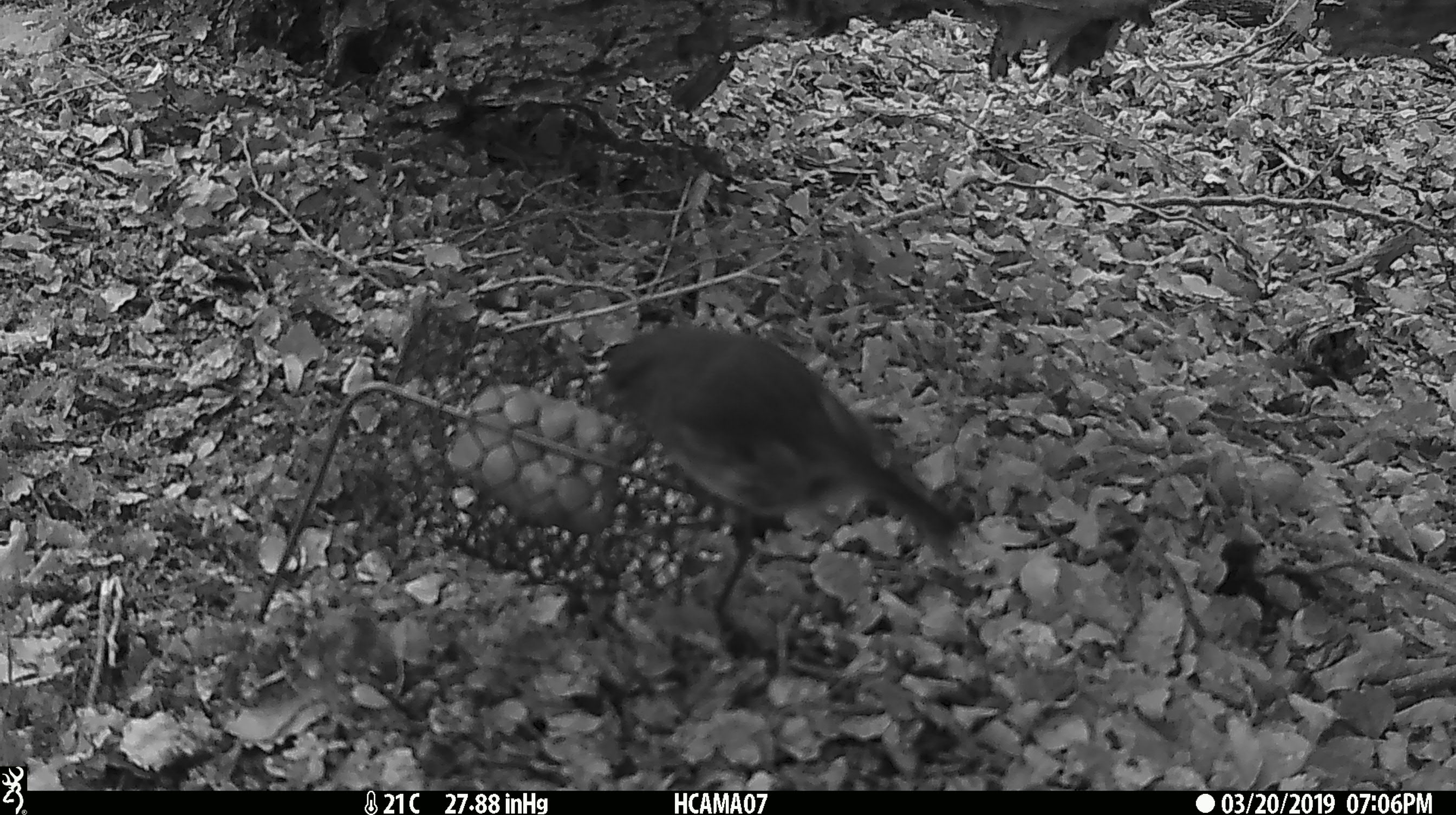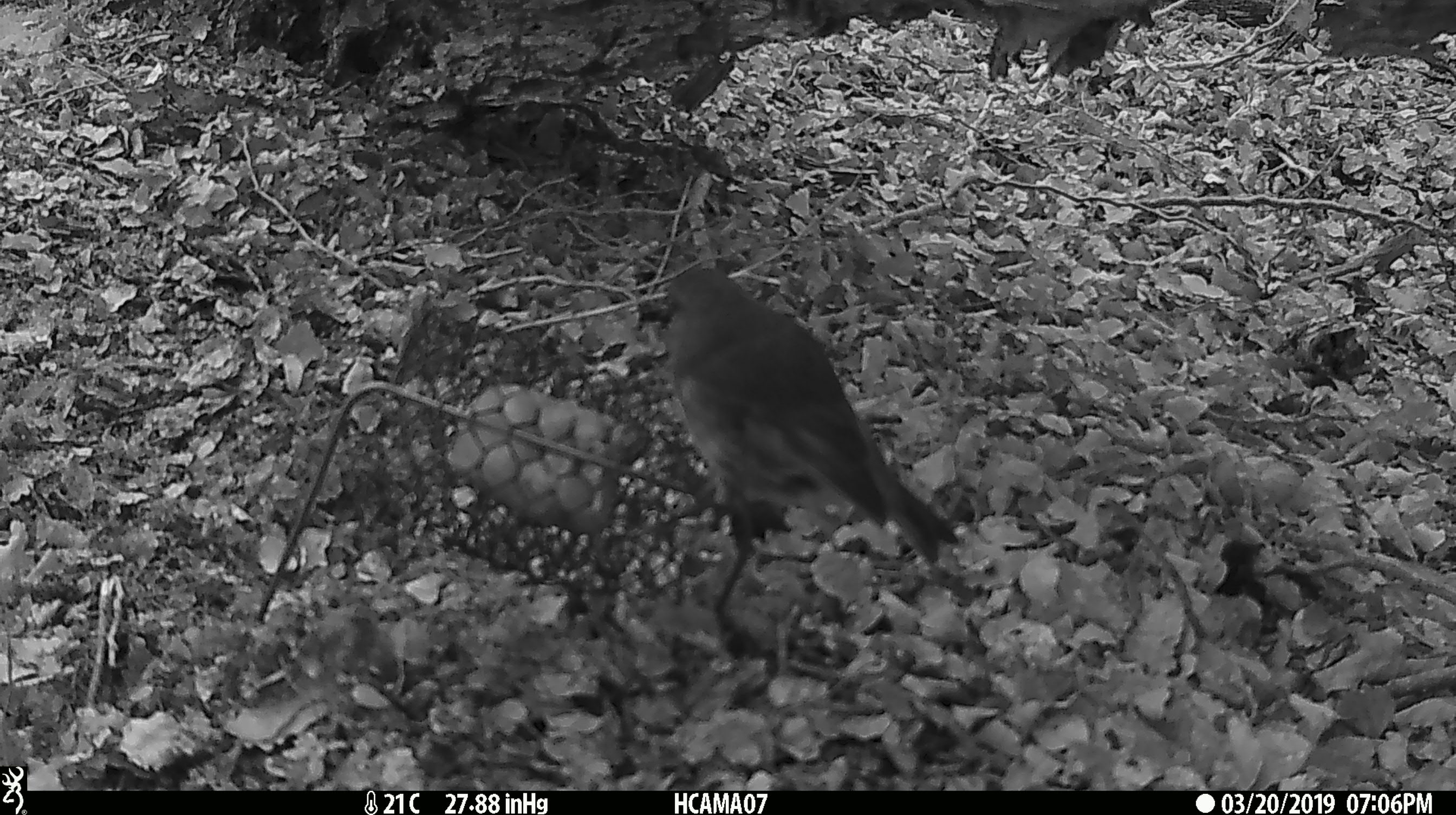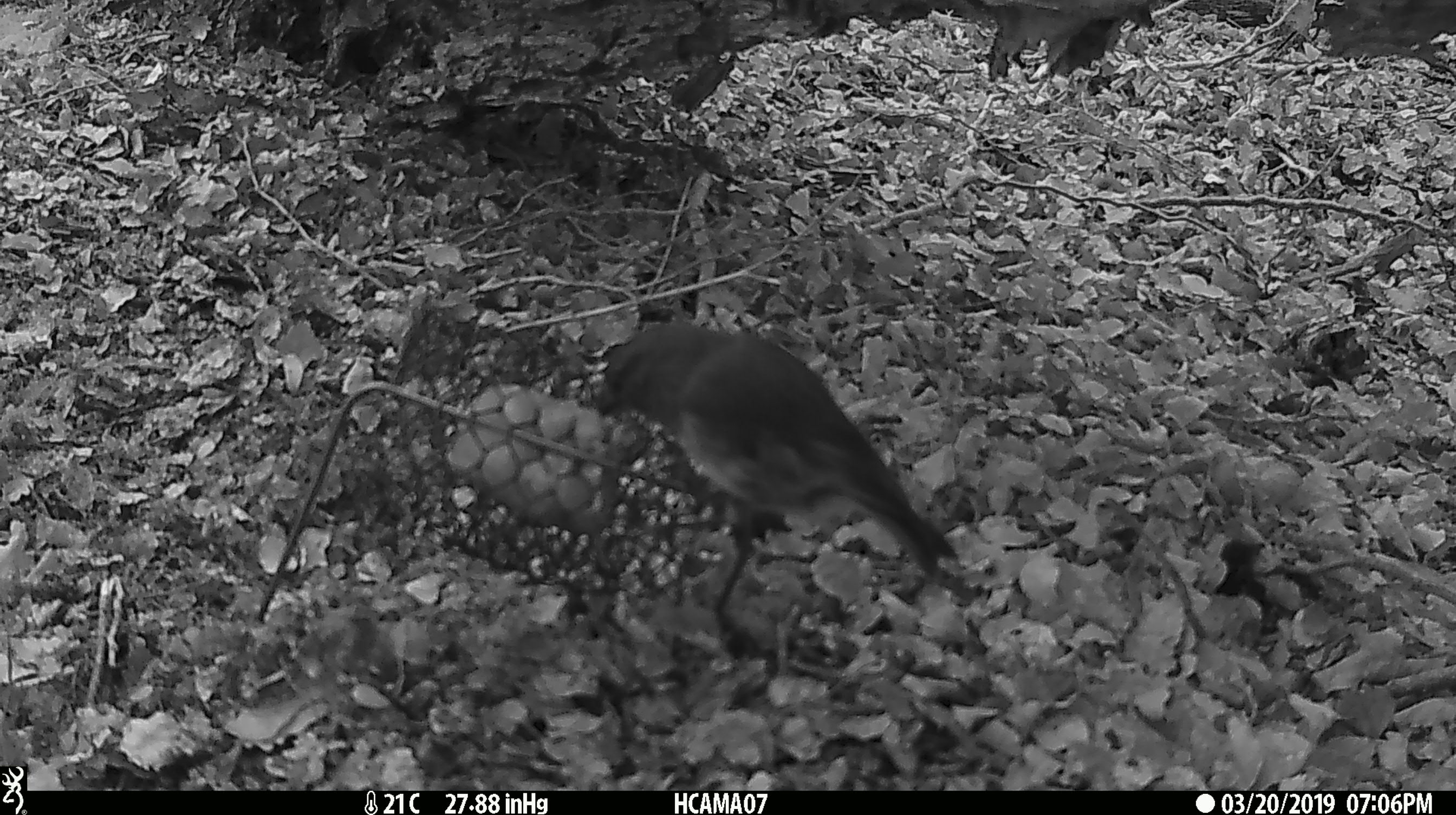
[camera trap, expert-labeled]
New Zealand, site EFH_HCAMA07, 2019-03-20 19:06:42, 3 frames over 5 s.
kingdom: Animalia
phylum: Chordata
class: Aves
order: Passeriformes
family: Petroicidae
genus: Petroica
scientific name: Petroica australis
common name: new zealand robin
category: robin